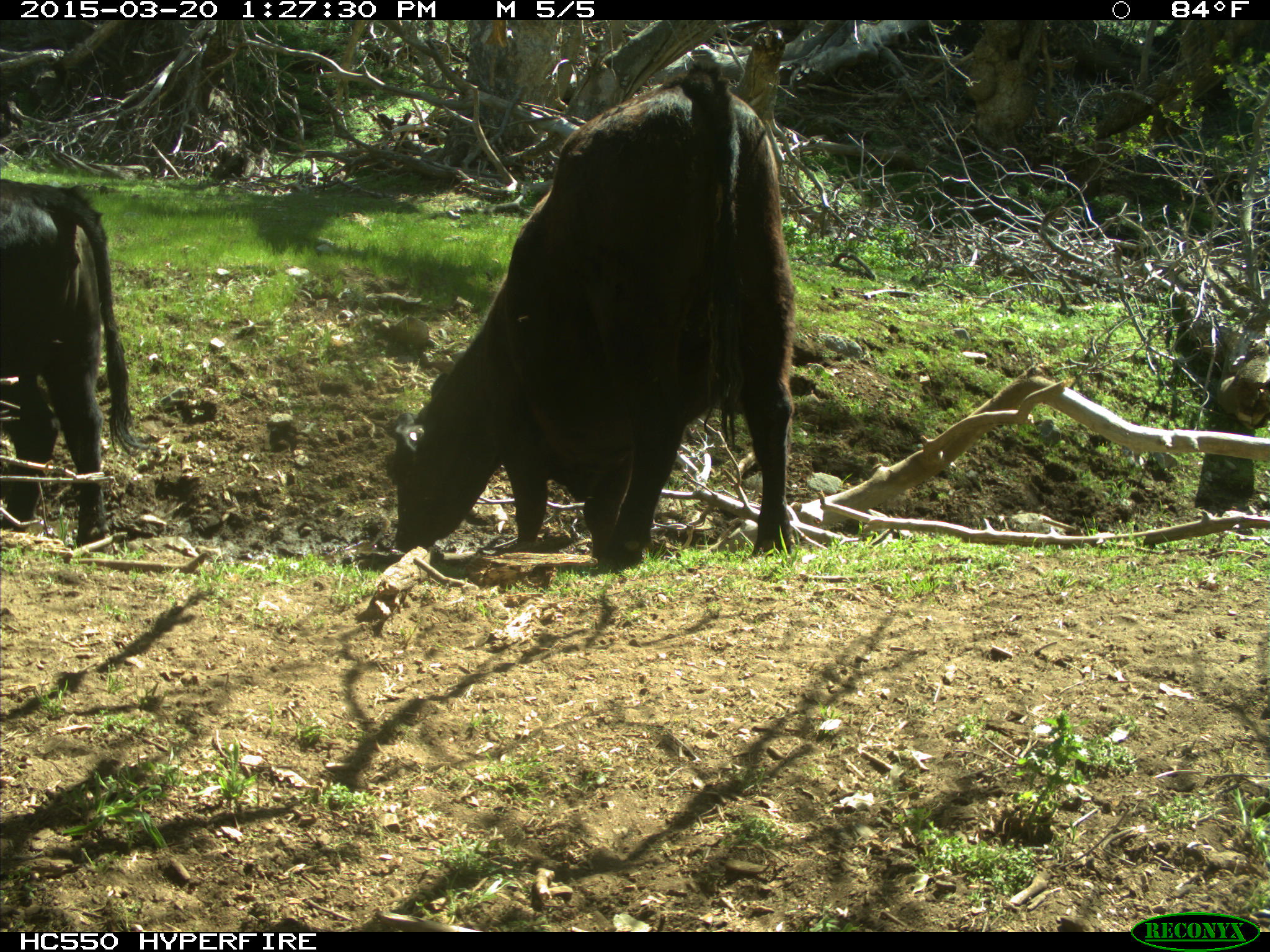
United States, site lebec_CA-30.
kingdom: Animalia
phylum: Chordata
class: Mammalia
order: Artiodactyla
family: Bovidae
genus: Bos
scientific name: Bos taurus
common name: domestic cow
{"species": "Bos taurus (domestic cow)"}